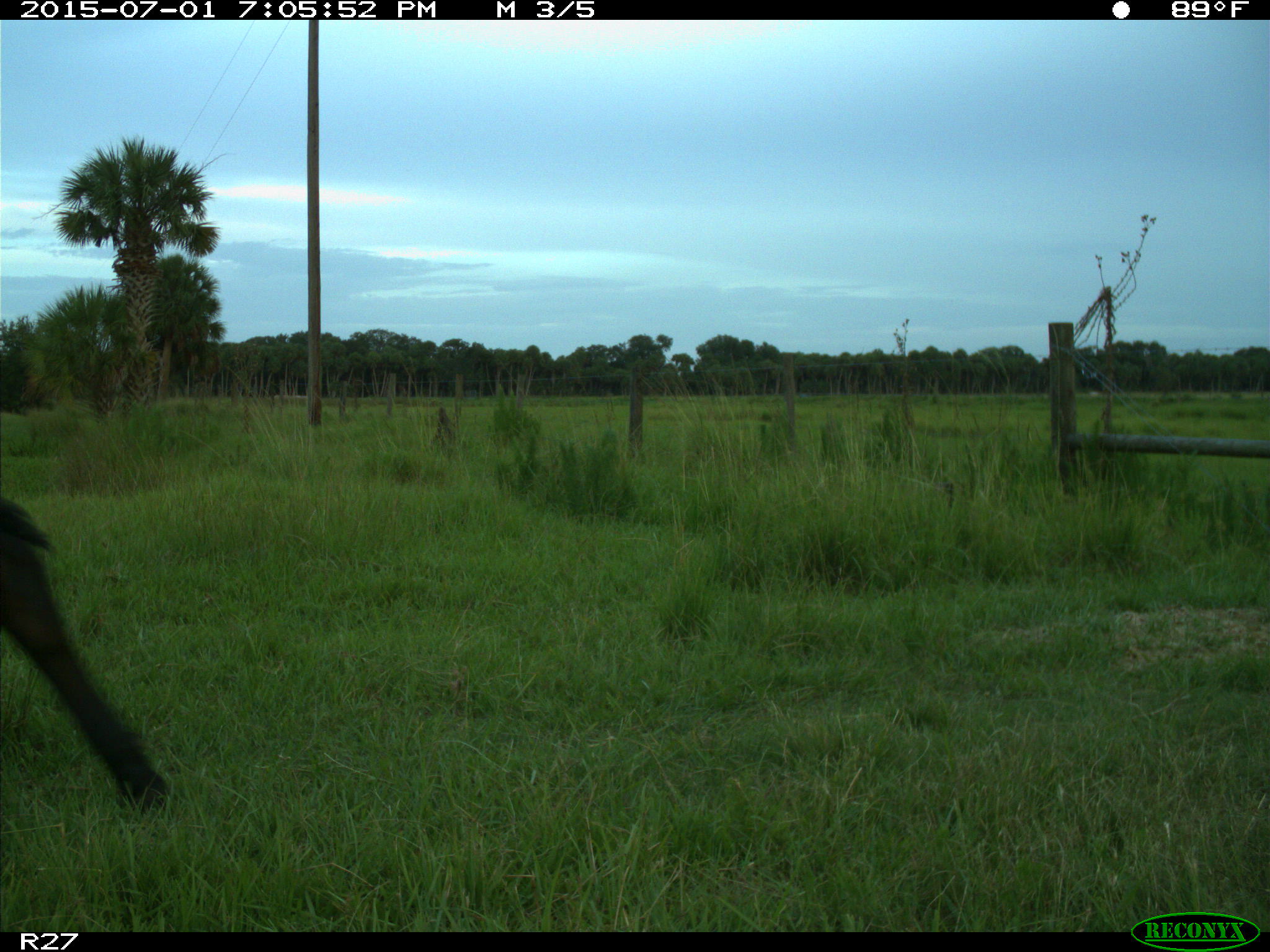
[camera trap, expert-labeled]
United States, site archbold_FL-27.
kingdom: Animalia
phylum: Chordata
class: Mammalia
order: Artiodactyla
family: Bovidae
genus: Bos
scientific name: Bos taurus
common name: domestic cow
Bos taurus (domestic cow).